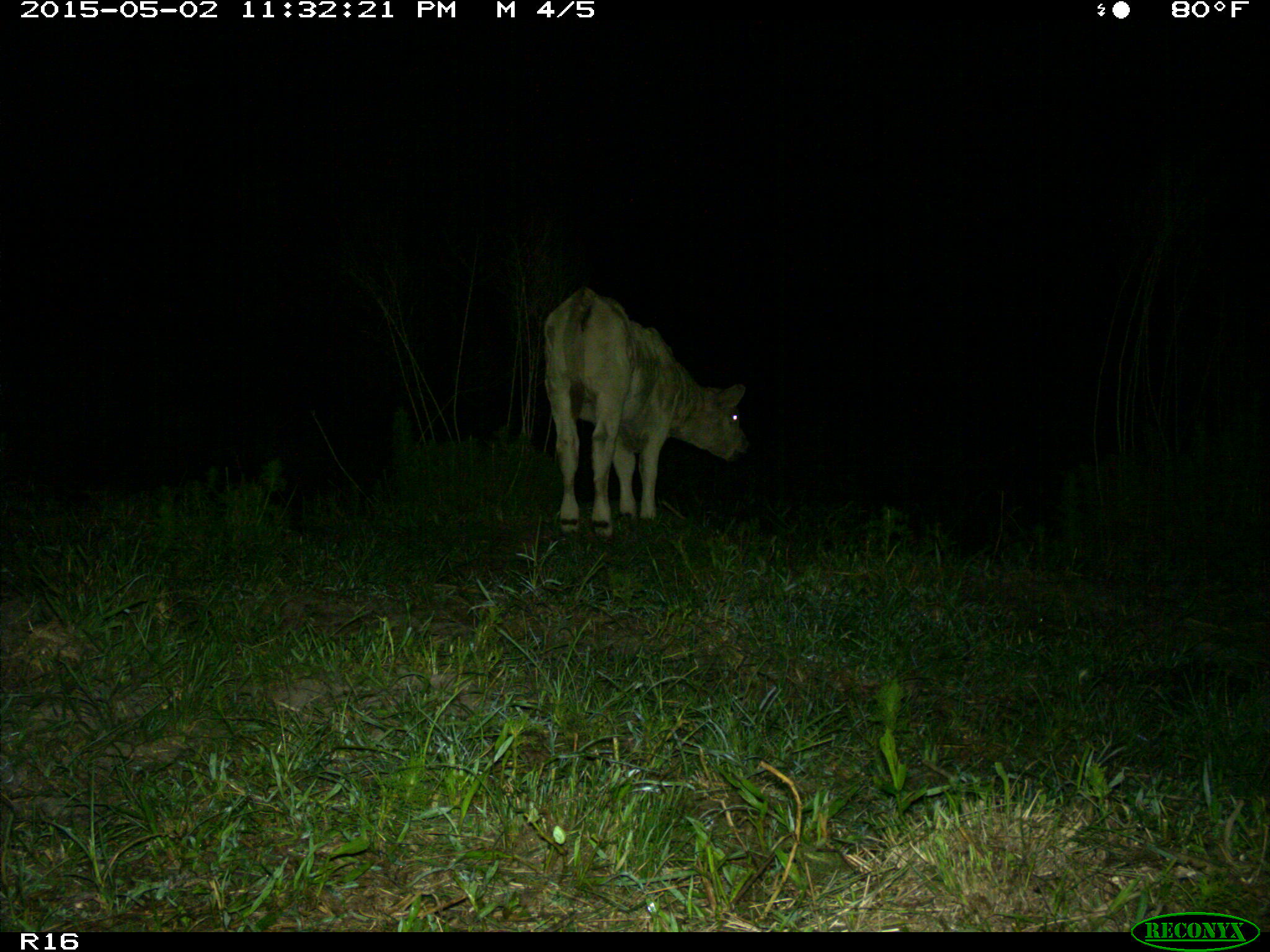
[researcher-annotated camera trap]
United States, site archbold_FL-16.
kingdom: Animalia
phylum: Chordata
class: Mammalia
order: Artiodactyla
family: Bovidae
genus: Bos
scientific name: Bos taurus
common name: domestic cow